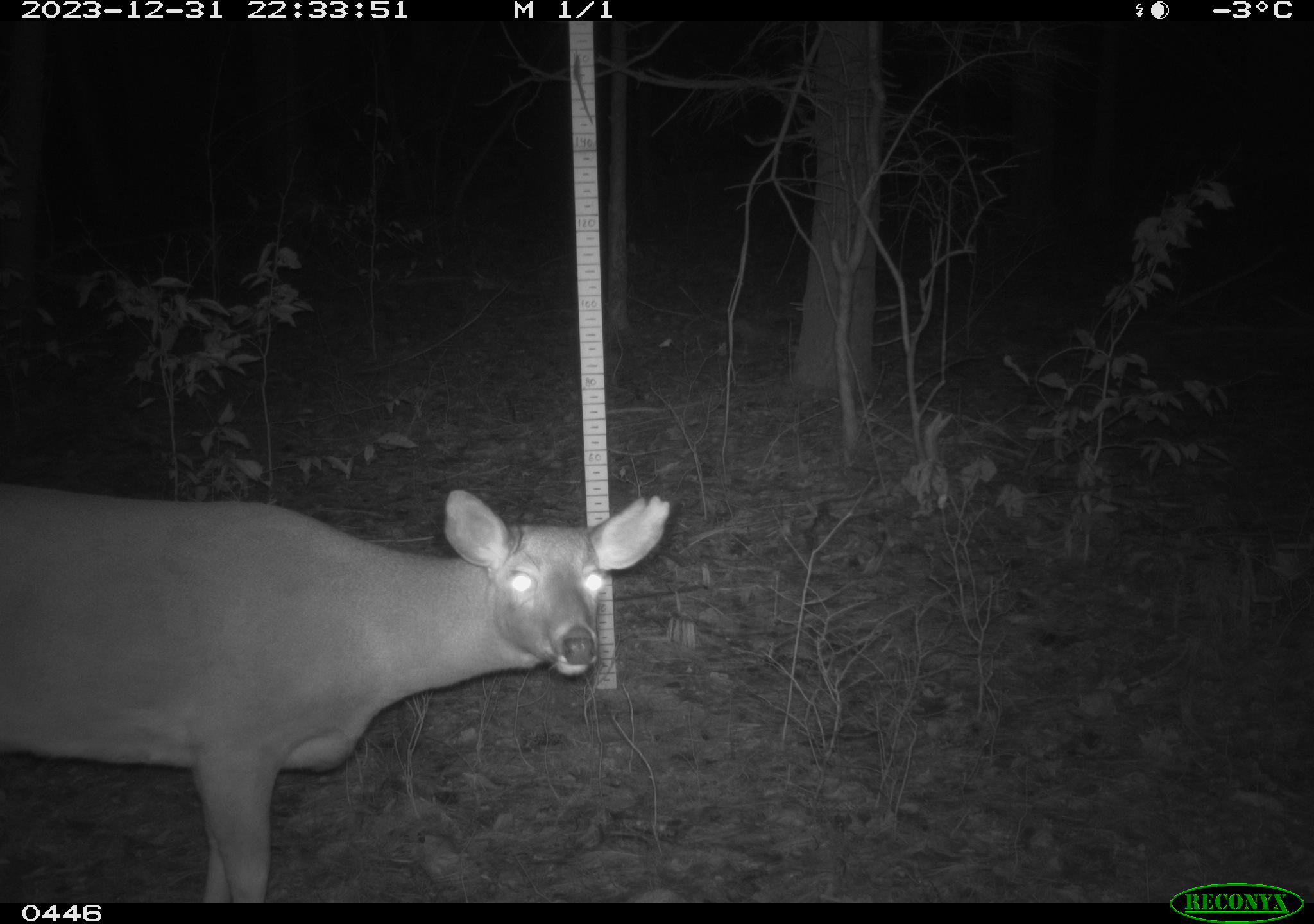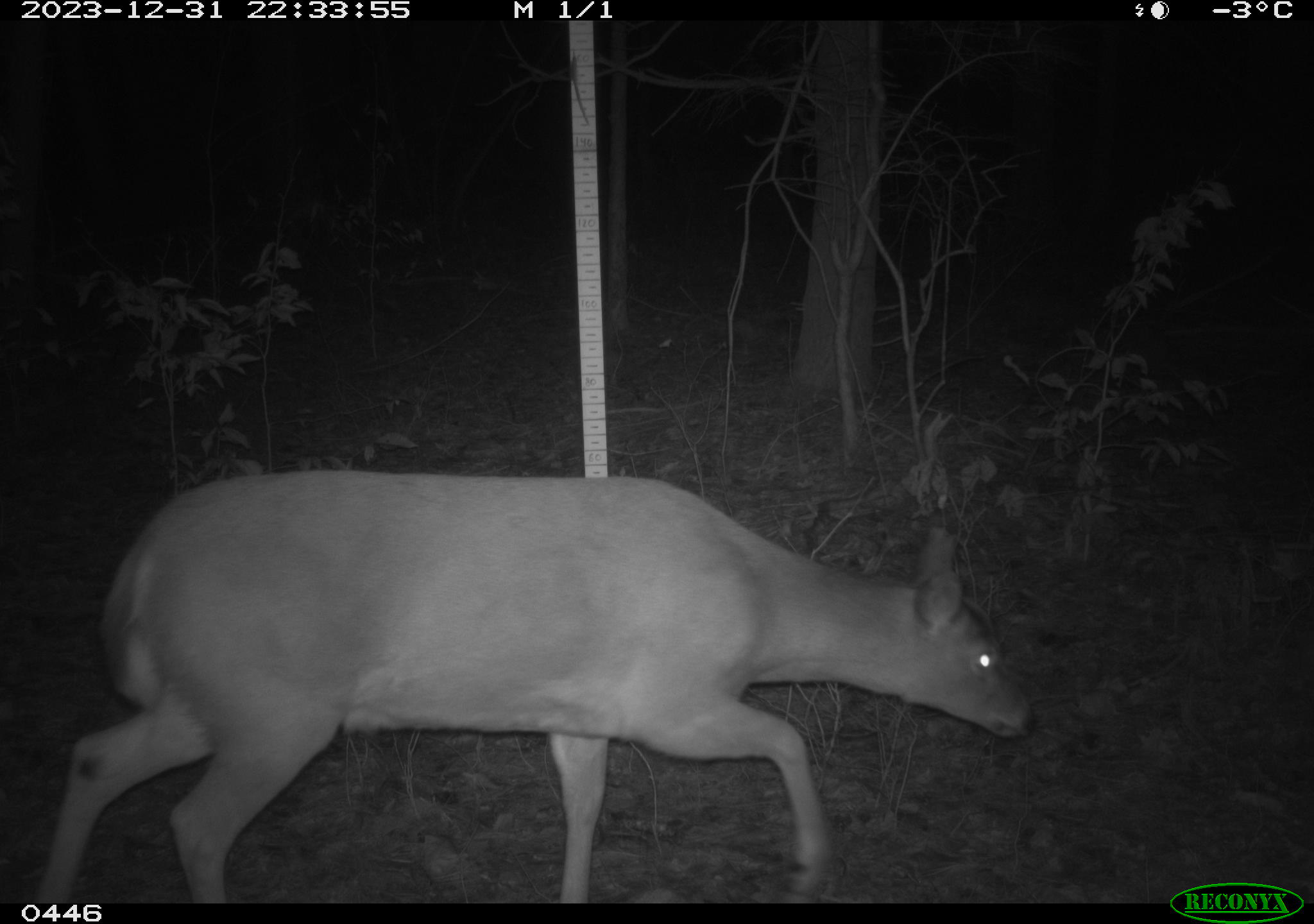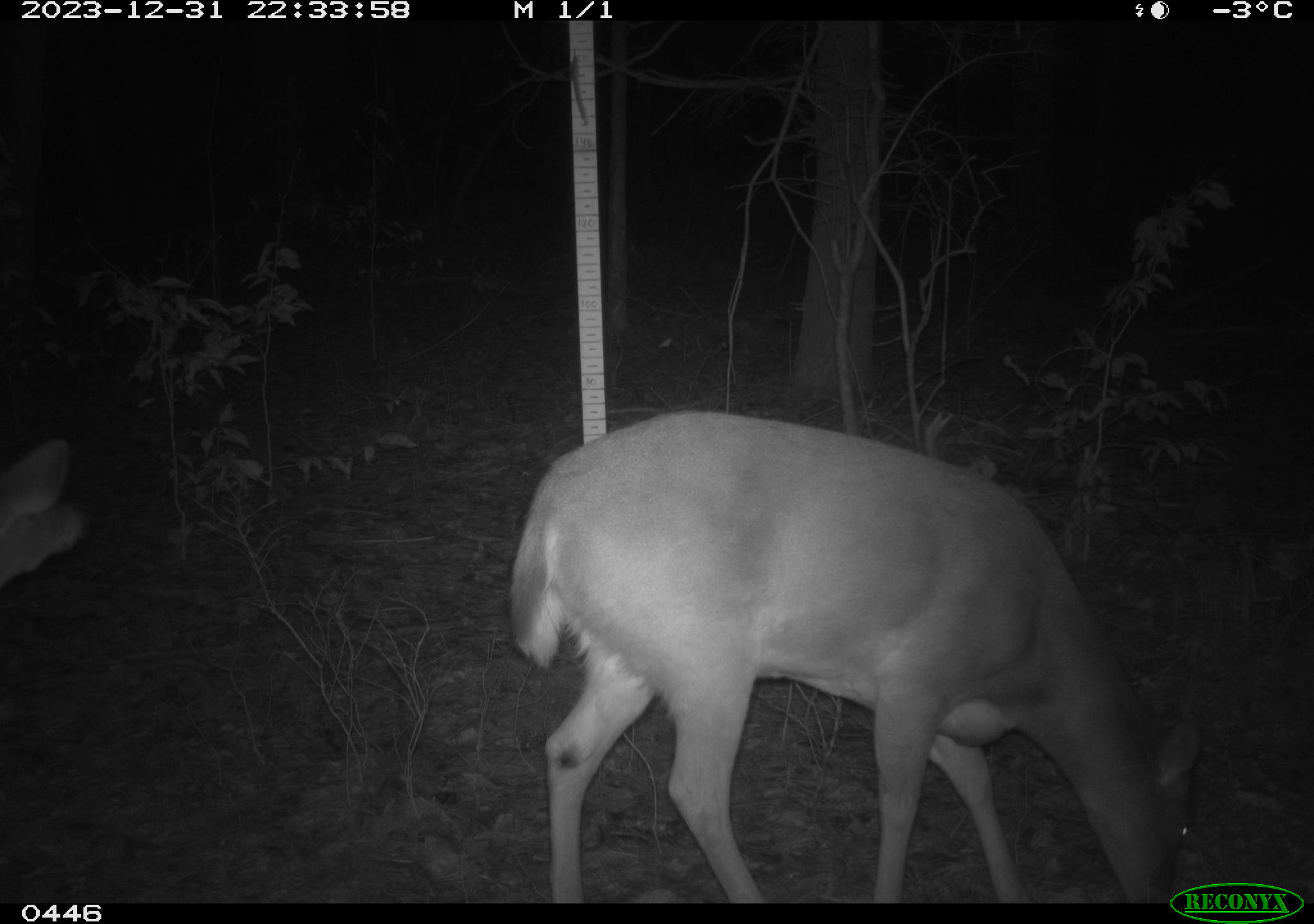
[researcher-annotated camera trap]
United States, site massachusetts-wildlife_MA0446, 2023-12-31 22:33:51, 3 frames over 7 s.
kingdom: Animalia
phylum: Chordata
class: Mammalia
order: Artiodactyla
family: Cervidae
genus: Odocoileus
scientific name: Odocoileus virginianus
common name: white-tailed deer